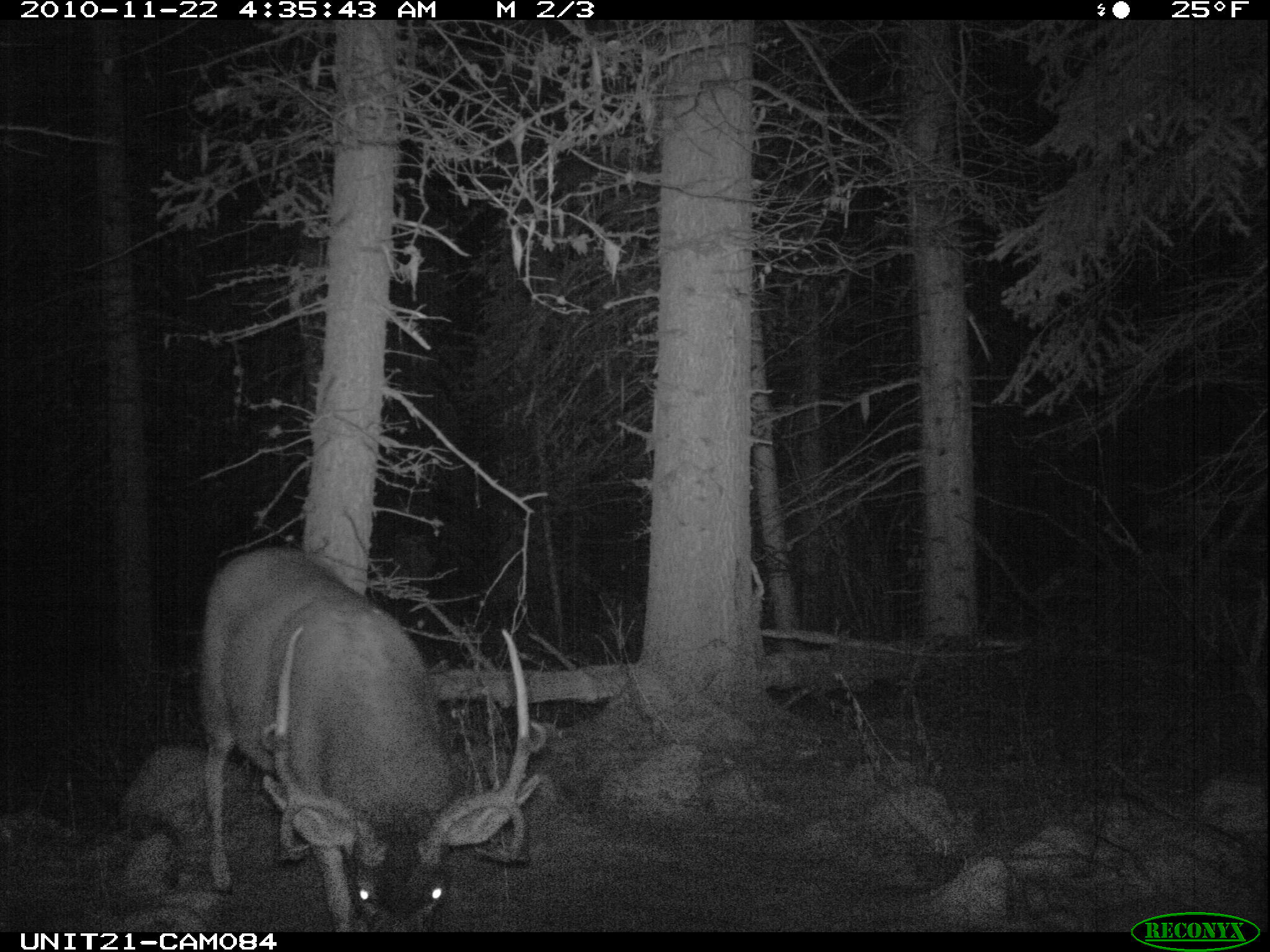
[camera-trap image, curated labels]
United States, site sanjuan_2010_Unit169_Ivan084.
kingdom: Animalia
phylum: Chordata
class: Mammalia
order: Artiodactyla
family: Cervidae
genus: Odocoileus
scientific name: Odocoileus hemionus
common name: mule deer